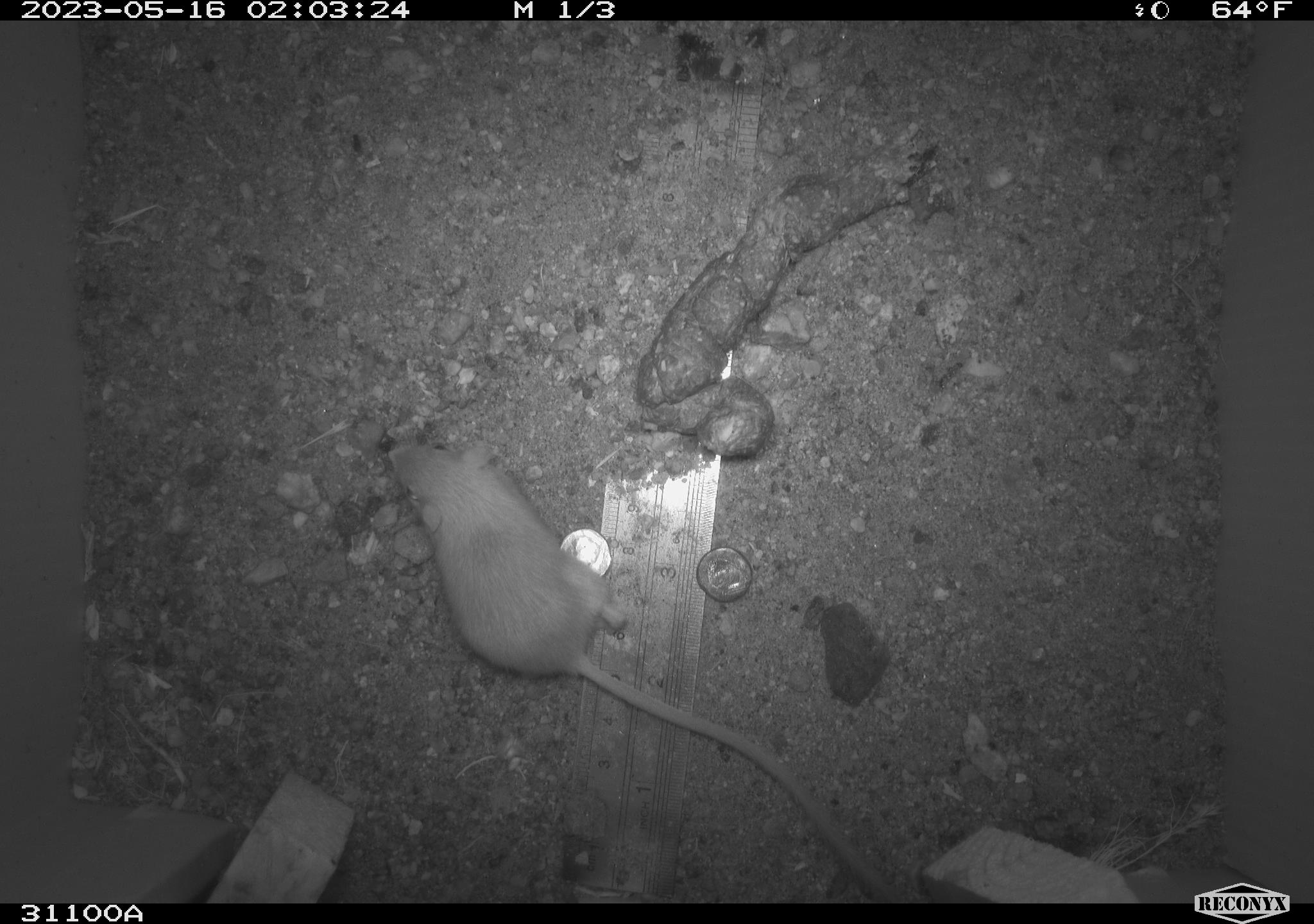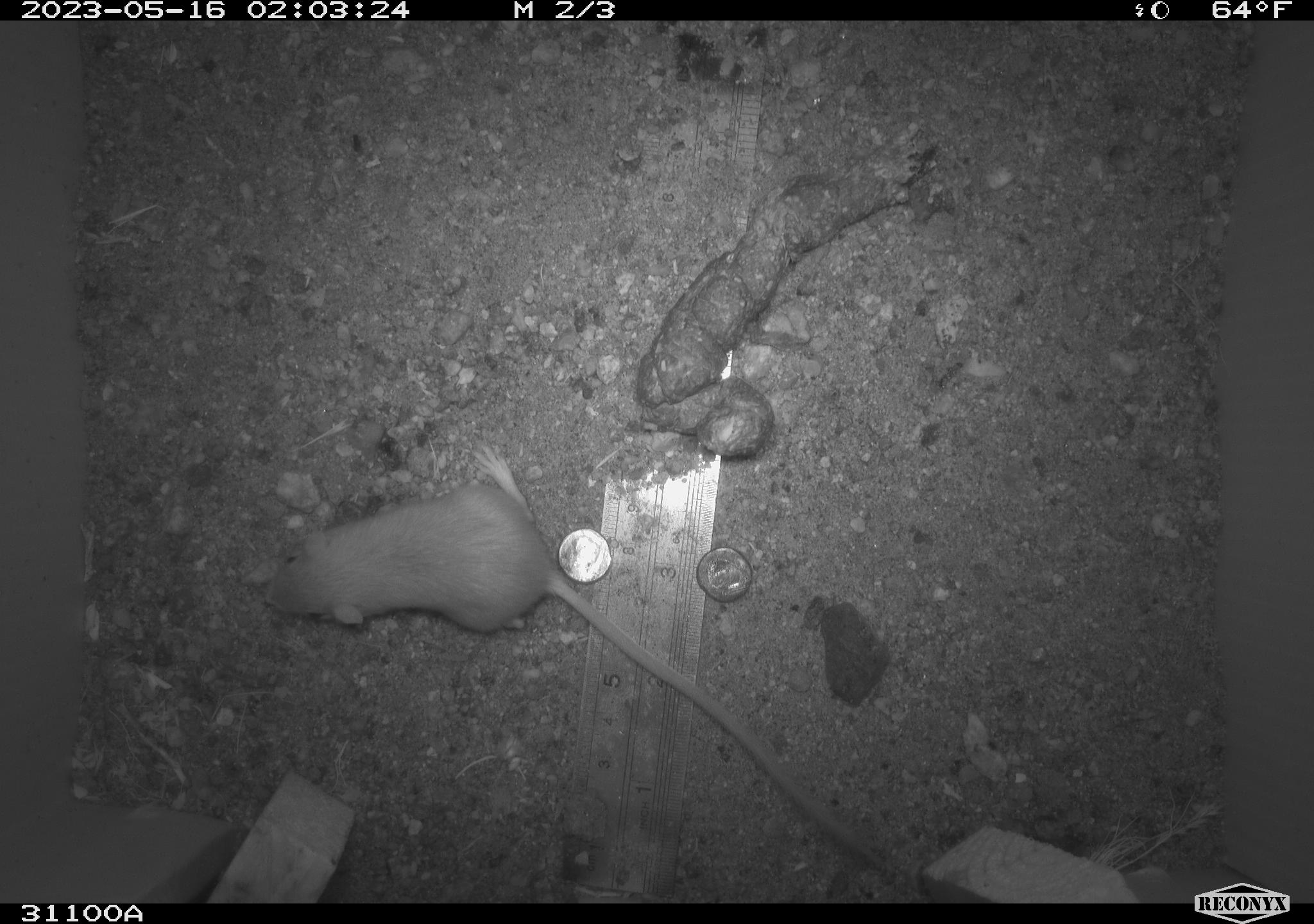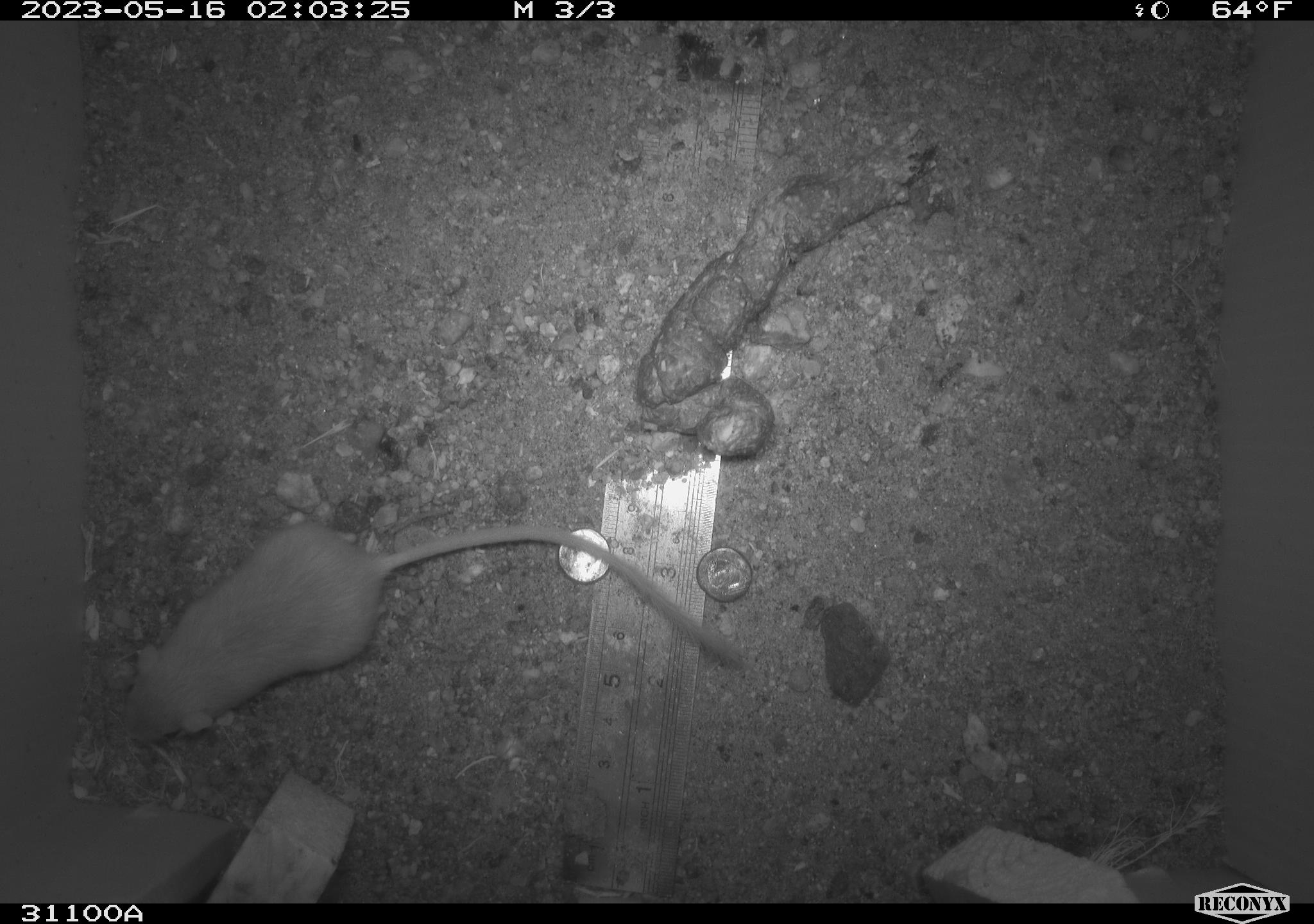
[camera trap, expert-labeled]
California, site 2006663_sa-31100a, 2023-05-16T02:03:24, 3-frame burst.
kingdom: Animalia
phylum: Chordata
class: Mammalia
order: Rodentia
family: Heteromyidae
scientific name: Heteromyidae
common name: kangaroo rats and pocket mice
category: heteromyidae family